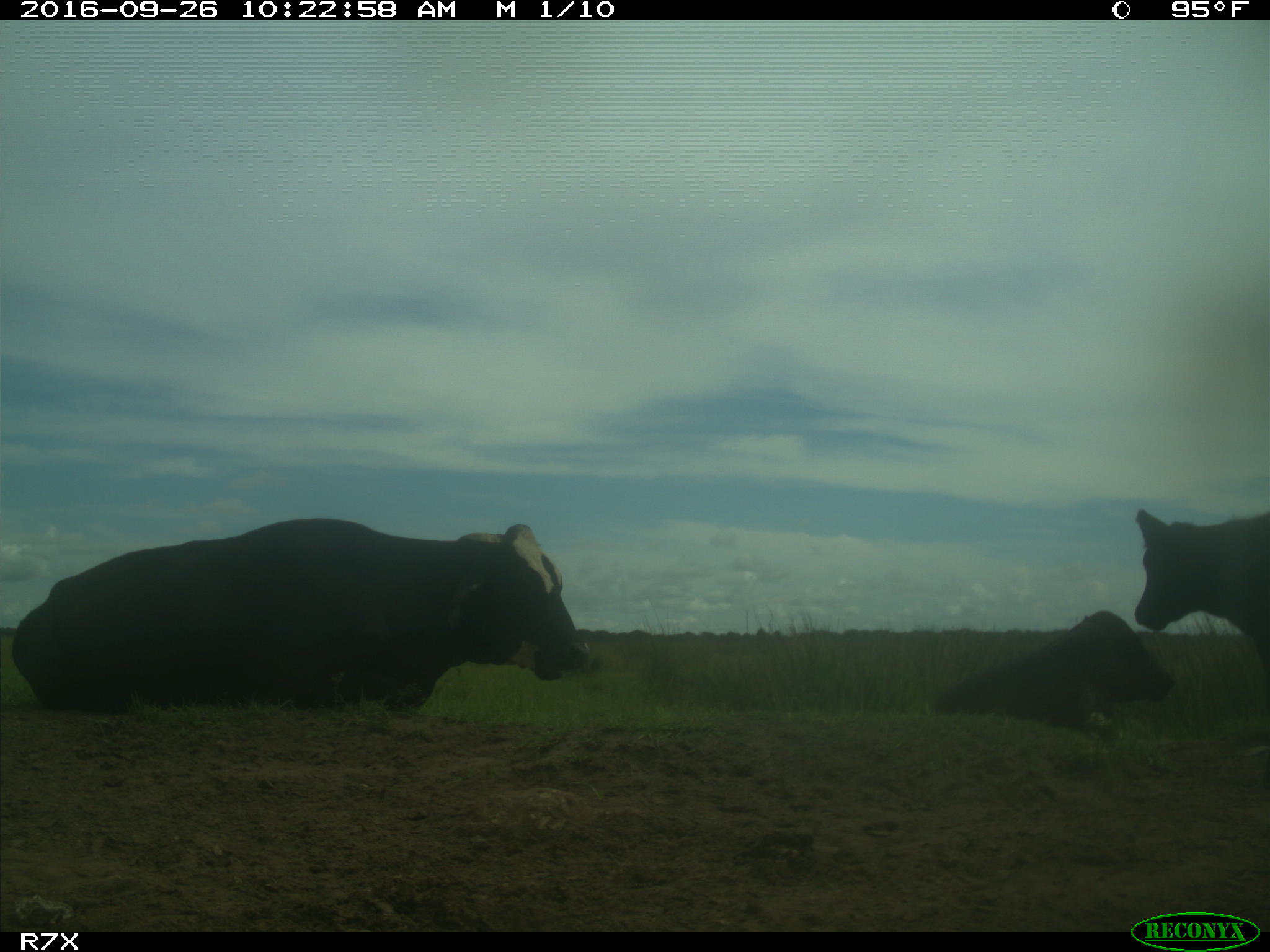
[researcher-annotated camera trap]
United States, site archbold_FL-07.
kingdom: Animalia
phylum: Chordata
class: Mammalia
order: Artiodactyla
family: Bovidae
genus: Bos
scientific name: Bos taurus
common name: domestic cow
Bos taurus (domestic cow).